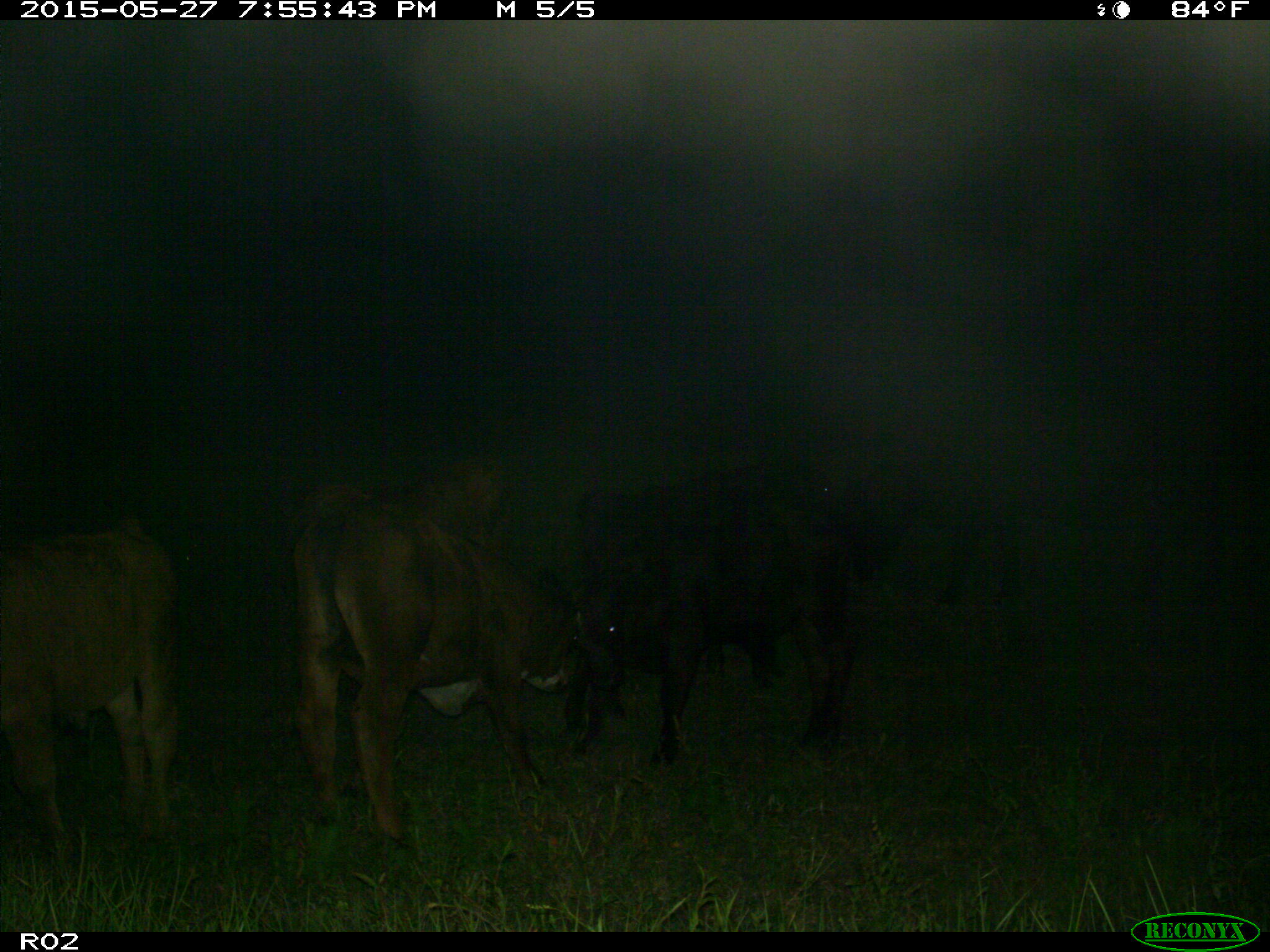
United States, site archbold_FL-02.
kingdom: Animalia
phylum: Chordata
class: Mammalia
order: Artiodactyla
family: Bovidae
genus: Bos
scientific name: Bos taurus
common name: domestic cow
Bos taurus (domestic cow).